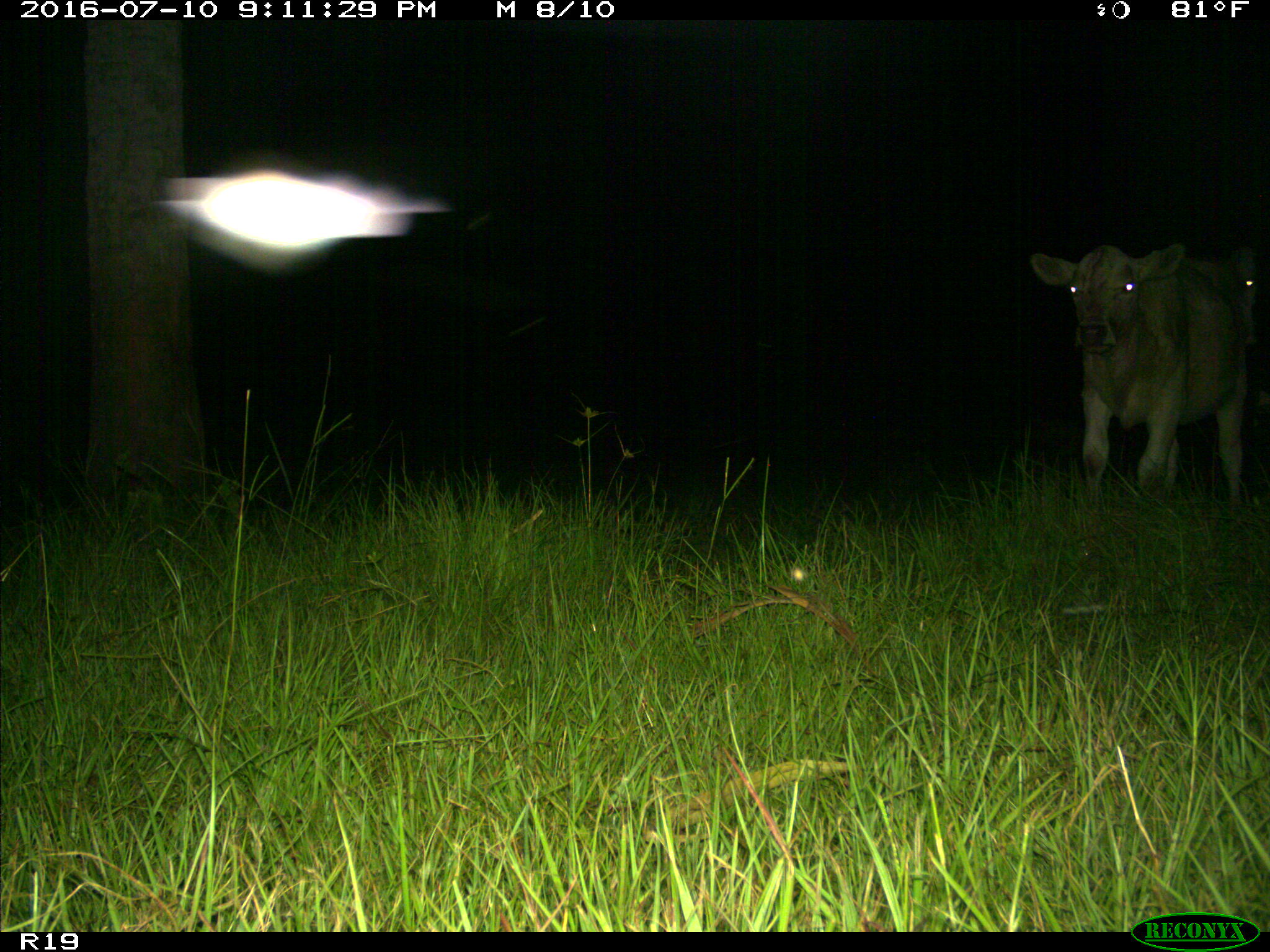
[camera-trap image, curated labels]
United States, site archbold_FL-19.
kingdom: Animalia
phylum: Chordata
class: Mammalia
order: Artiodactyla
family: Bovidae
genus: Bos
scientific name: Bos taurus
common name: domestic cow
Bos taurus (domestic cow).